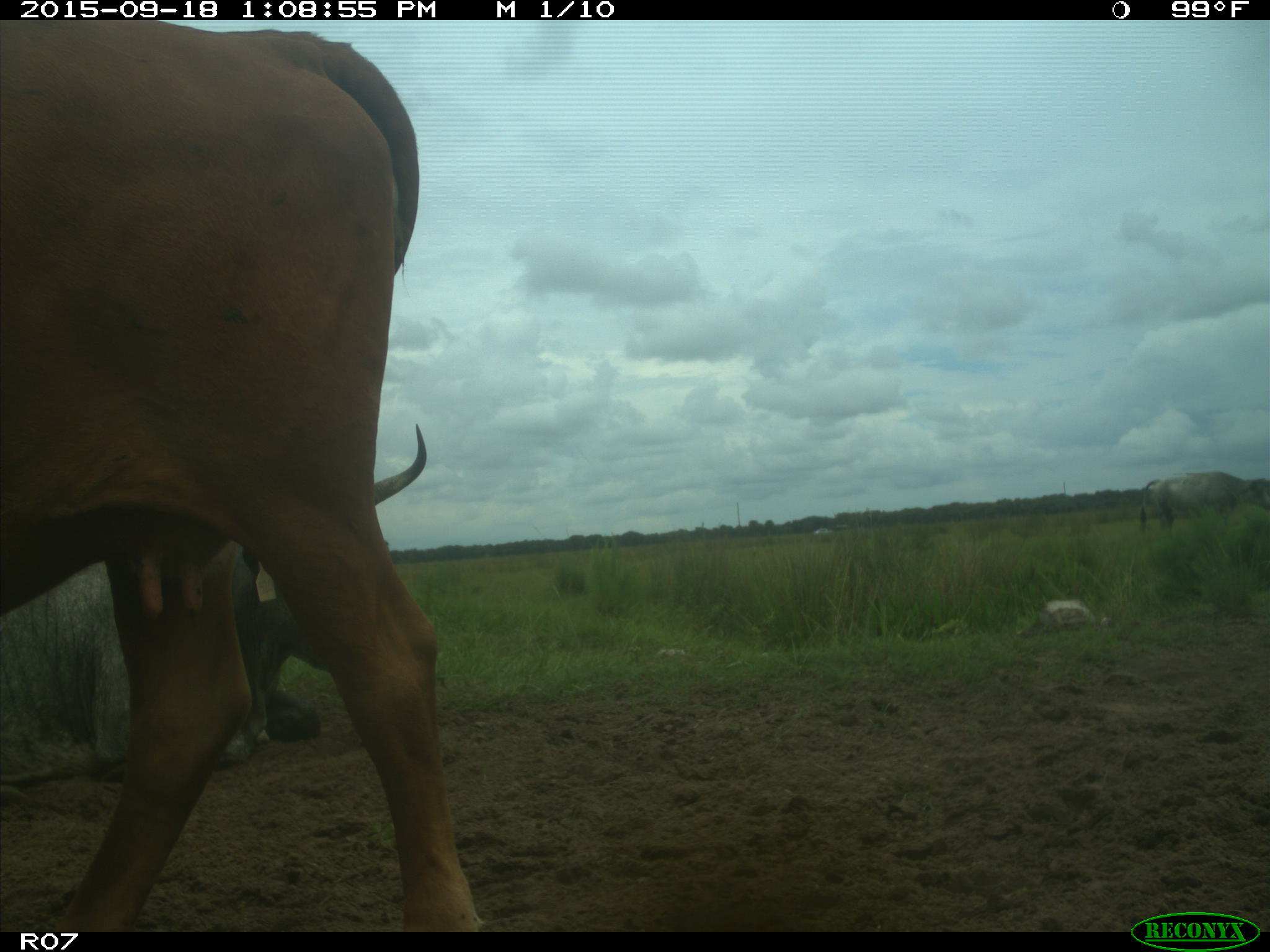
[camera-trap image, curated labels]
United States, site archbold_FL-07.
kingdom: Animalia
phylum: Chordata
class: Mammalia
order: Artiodactyla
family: Bovidae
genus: Bos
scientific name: Bos taurus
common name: domestic cow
Bos taurus (domestic cow).